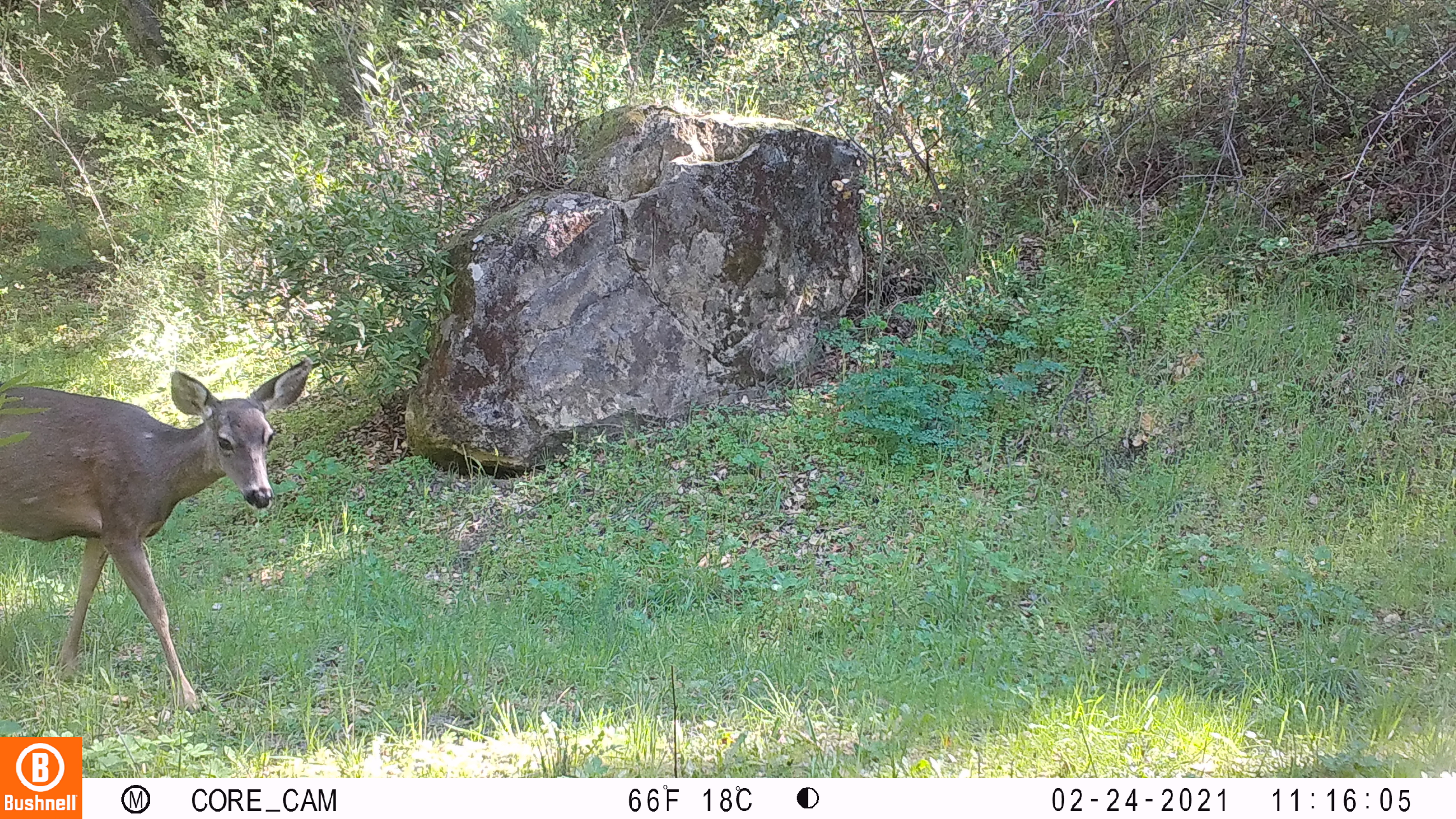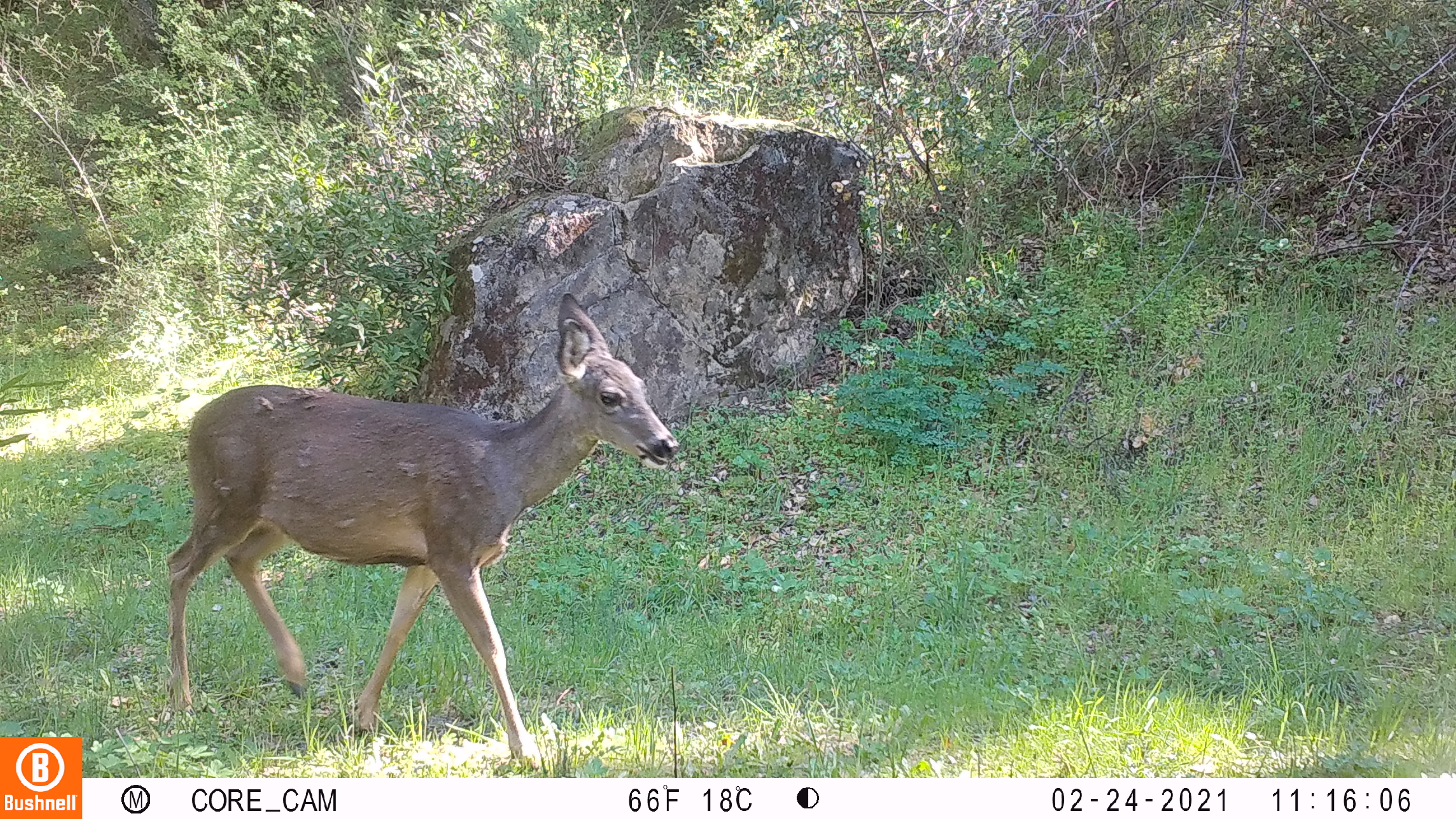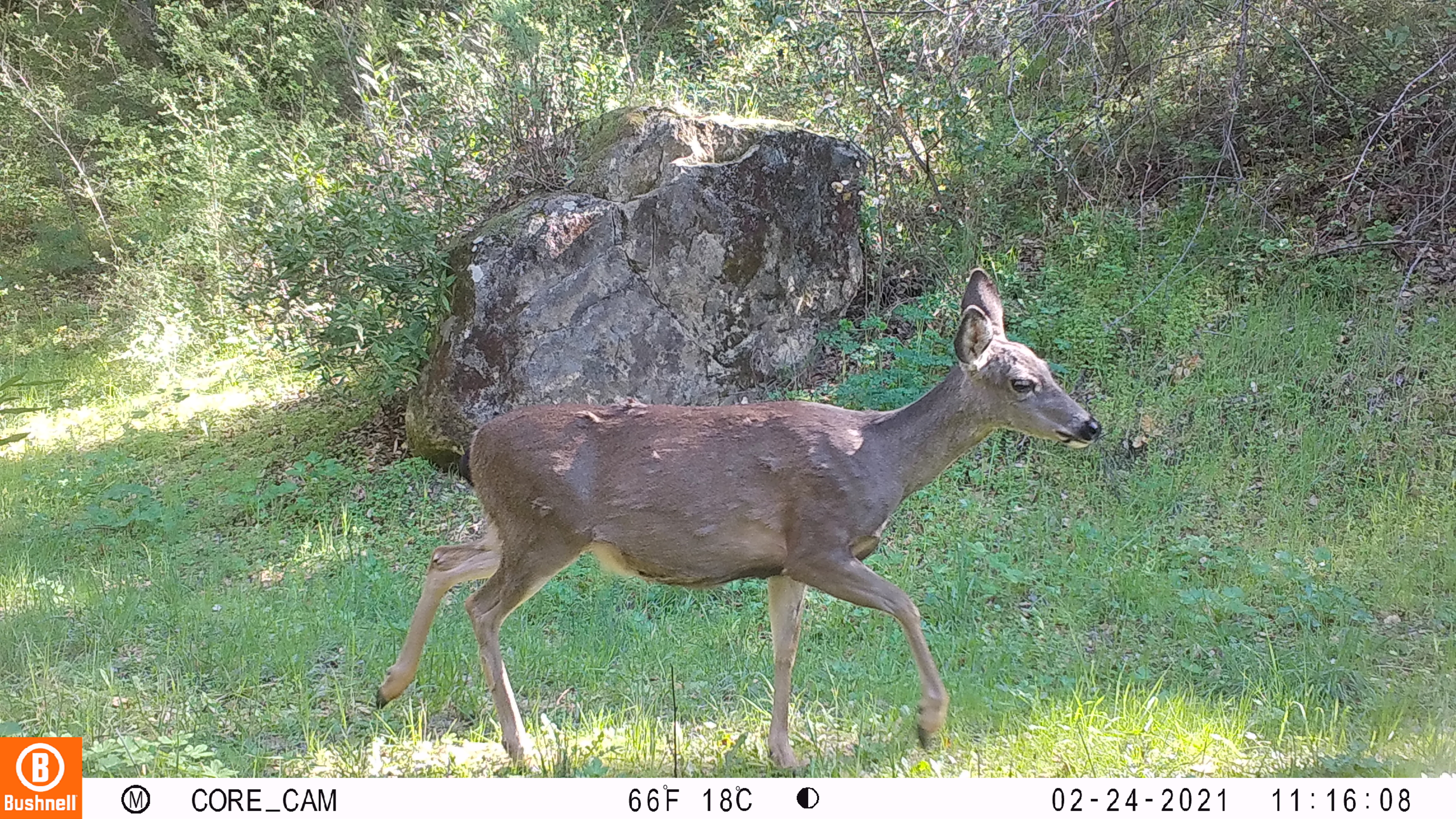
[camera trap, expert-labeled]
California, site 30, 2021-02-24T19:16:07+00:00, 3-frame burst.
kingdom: Animalia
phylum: Chordata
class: Mammalia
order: Artiodactyla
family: Cervidae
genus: Odocoileus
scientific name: Odocoileus hemionus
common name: mule deer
Mule deer (Odocoileus hemionus).